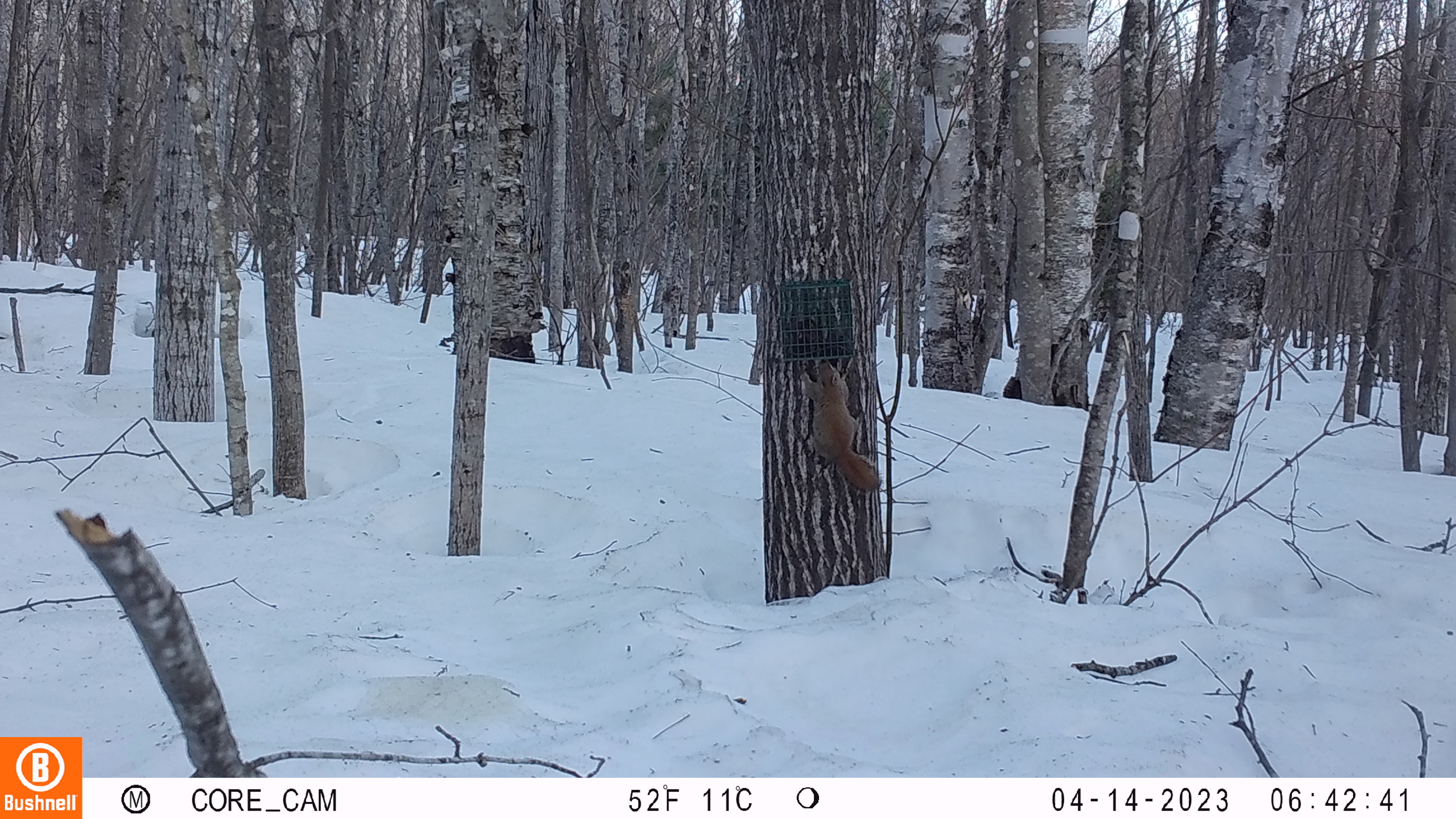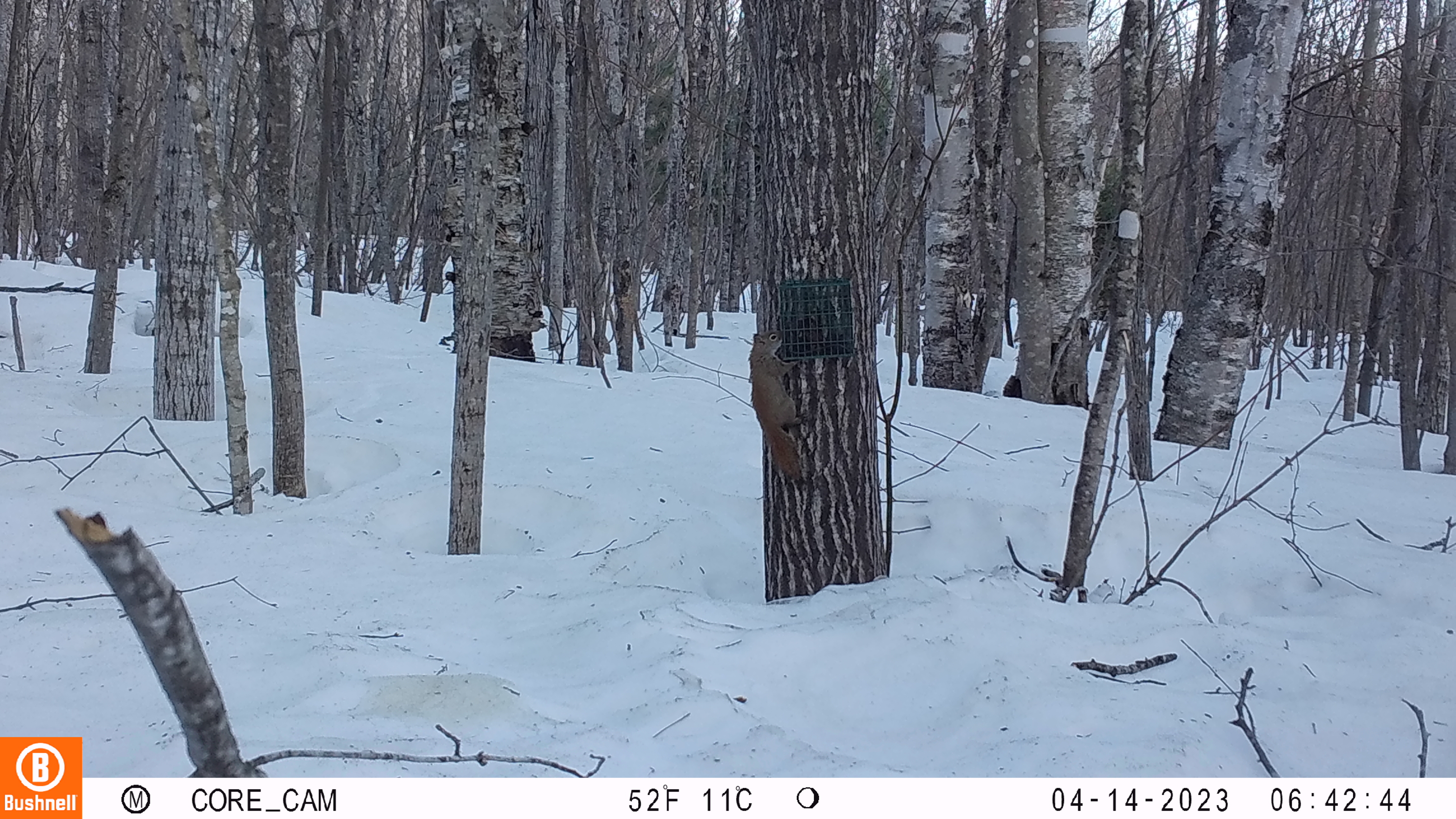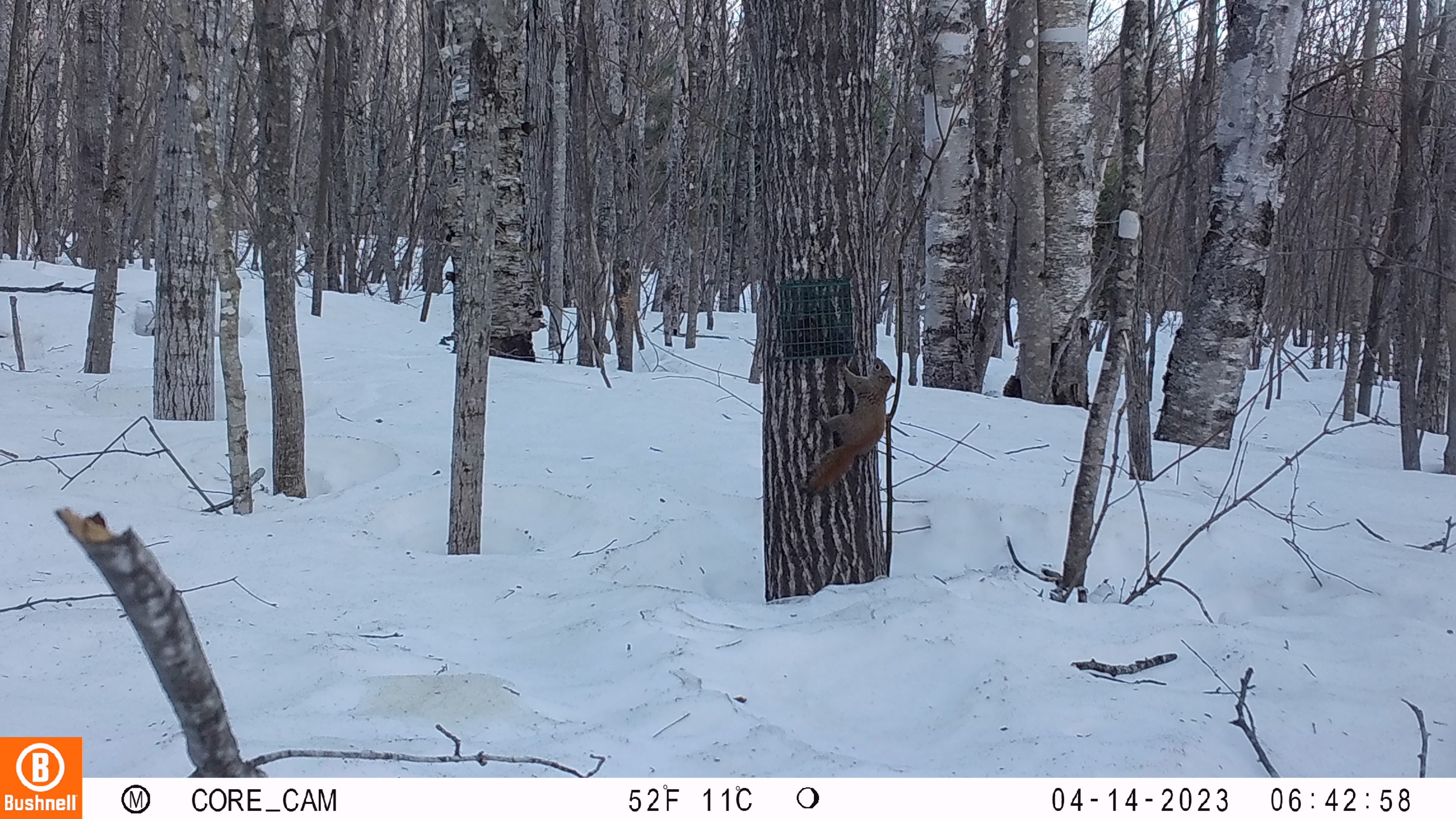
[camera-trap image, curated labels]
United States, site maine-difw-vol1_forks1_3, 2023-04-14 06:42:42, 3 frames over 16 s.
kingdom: Animalia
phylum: Chordata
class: Mammalia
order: Rodentia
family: Sciuridae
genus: Tamiasciurus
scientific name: Tamiasciurus hudsonicus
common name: red squirrel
Red squirrel (Tamiasciurus hudsonicus).